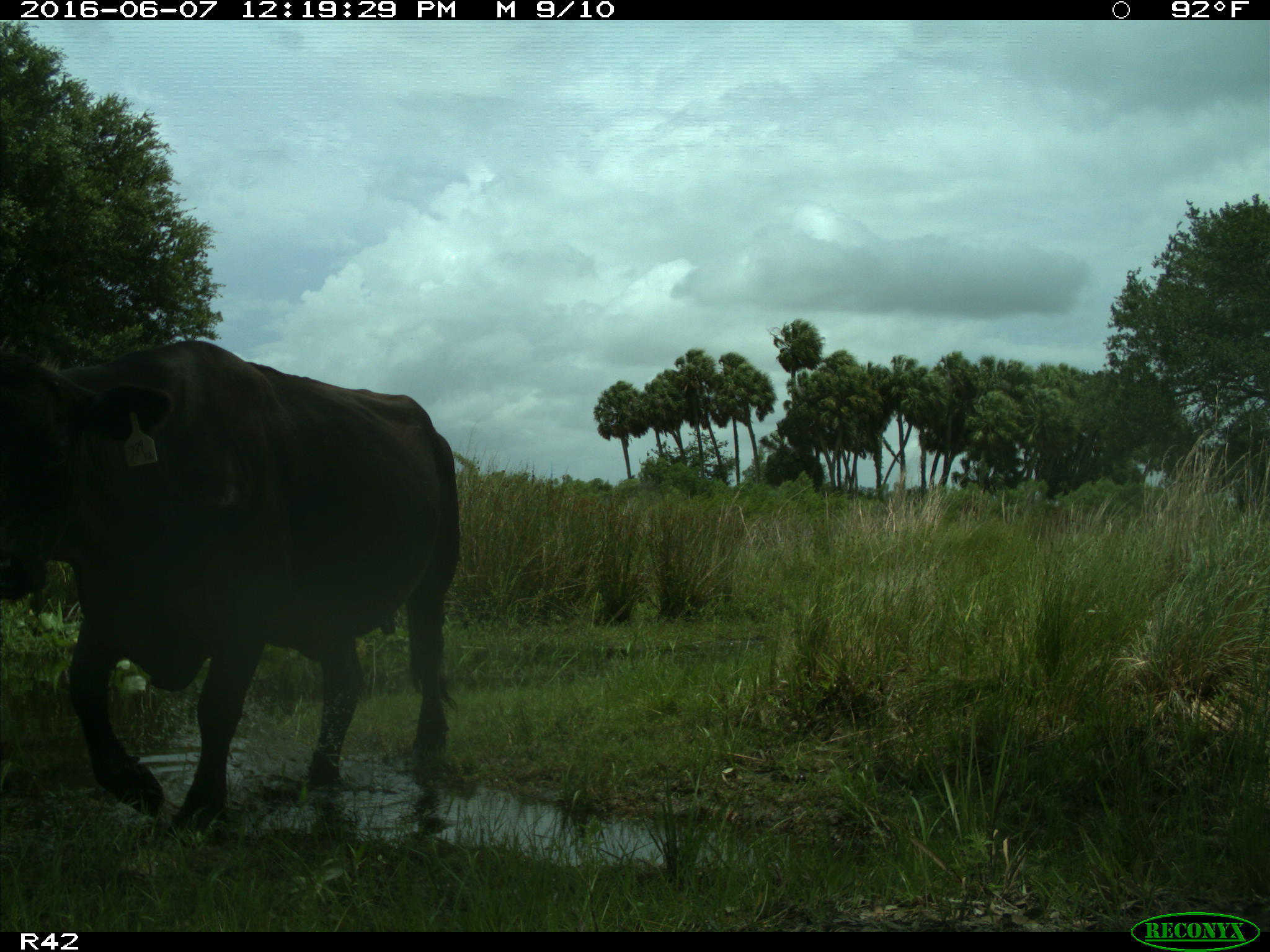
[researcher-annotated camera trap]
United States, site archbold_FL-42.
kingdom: Animalia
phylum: Chordata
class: Mammalia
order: Artiodactyla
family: Bovidae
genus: Bos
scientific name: Bos taurus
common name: domestic cow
Bos taurus (domestic cow).